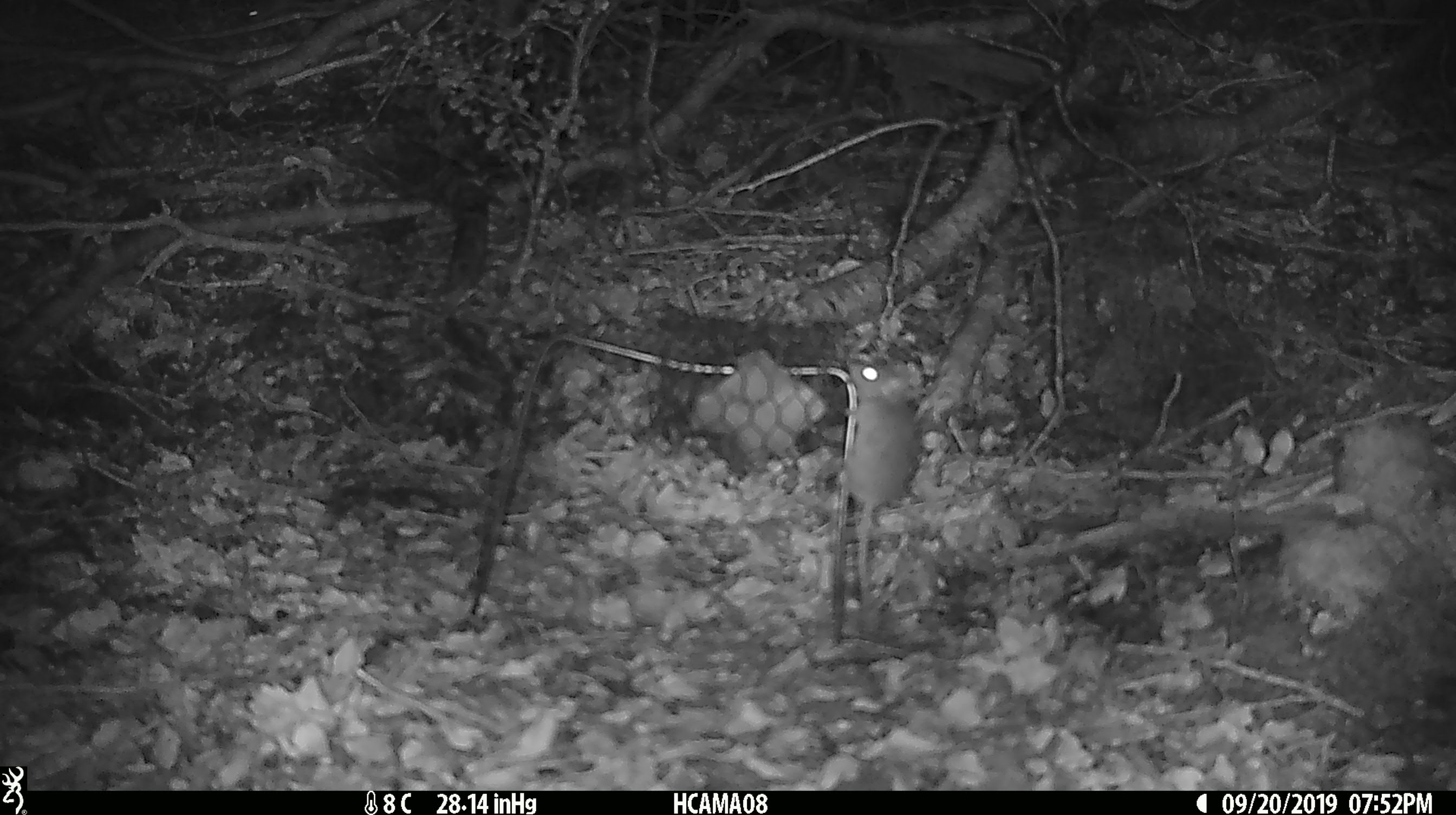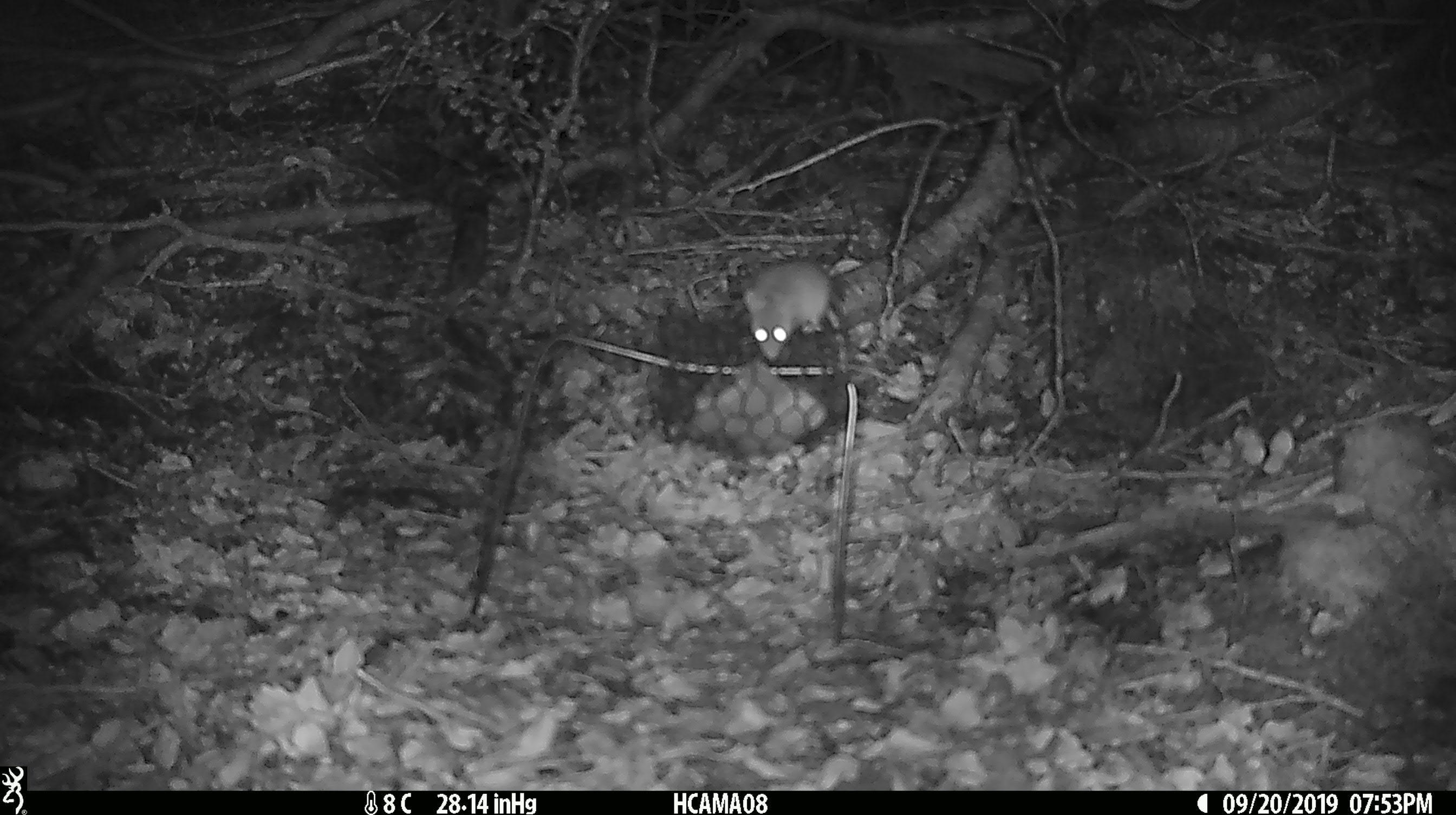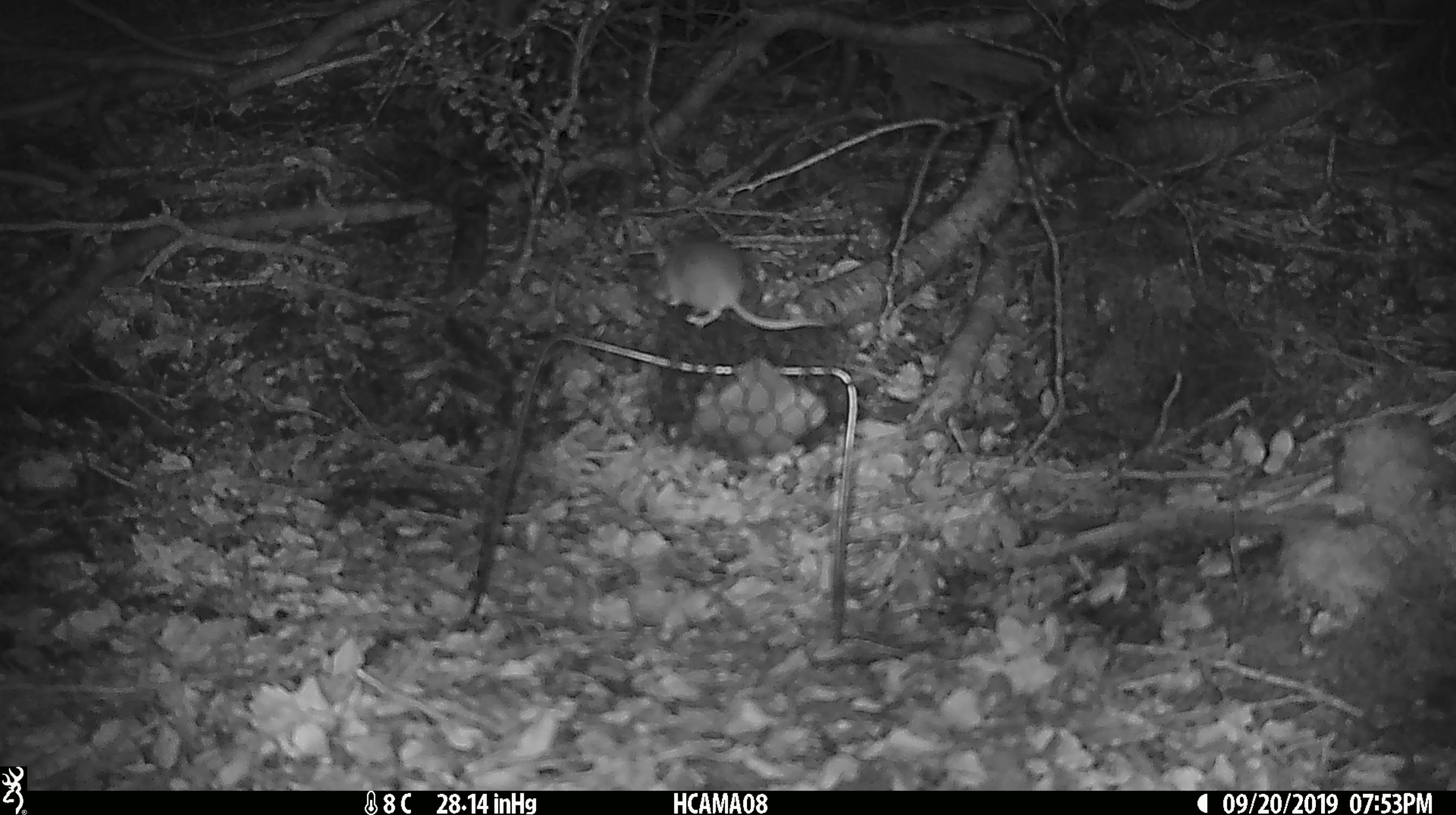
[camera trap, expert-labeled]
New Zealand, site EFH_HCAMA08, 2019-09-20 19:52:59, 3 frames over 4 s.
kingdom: Animalia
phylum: Chordata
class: Mammalia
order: Rodentia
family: Muridae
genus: Mus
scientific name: Mus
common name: mouse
Mouse (Mus).